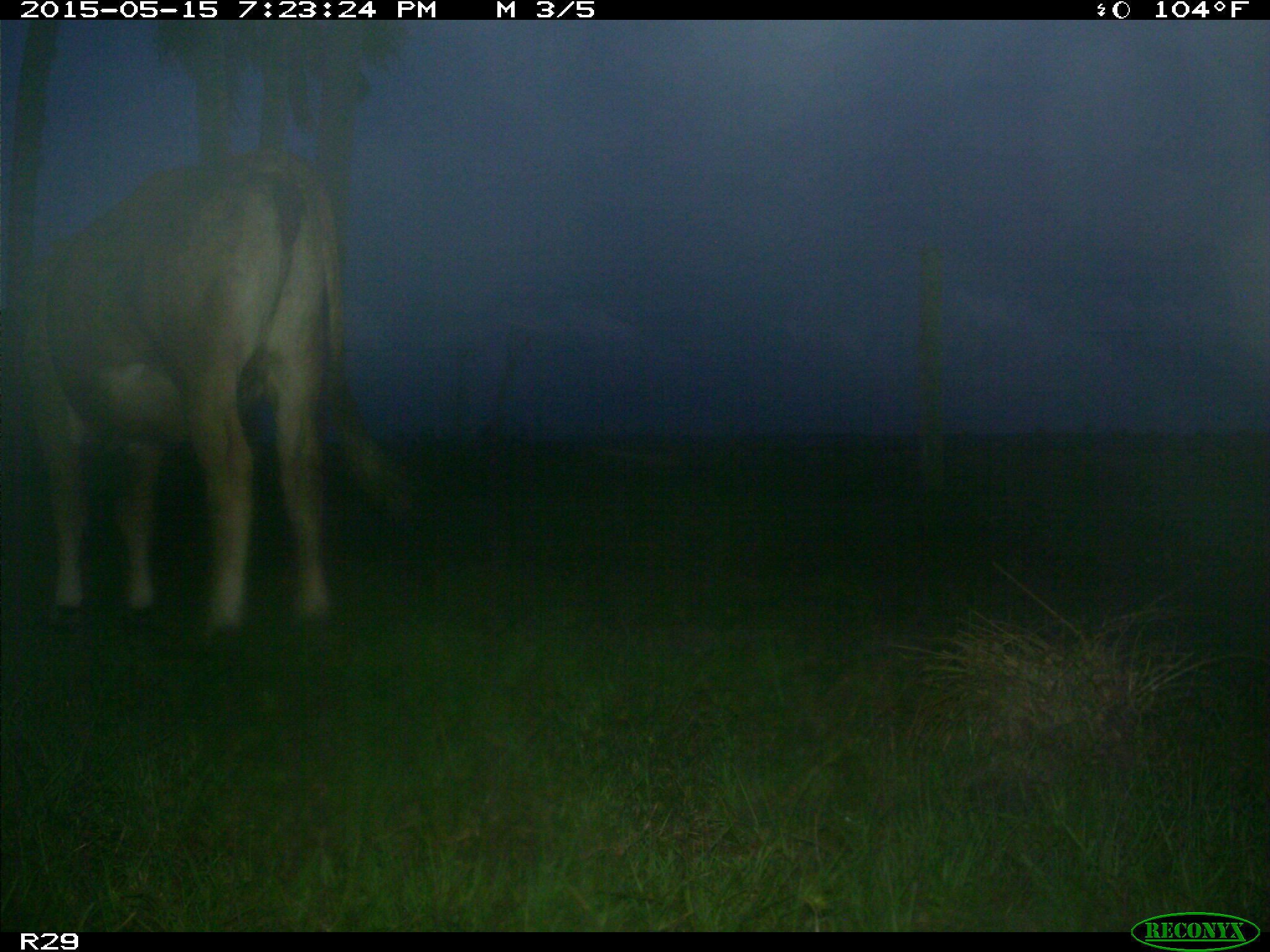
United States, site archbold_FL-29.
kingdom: Animalia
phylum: Chordata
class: Mammalia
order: Artiodactyla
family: Bovidae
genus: Bos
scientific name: Bos taurus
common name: domestic cow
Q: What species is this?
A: Bos taurus (domestic cow).